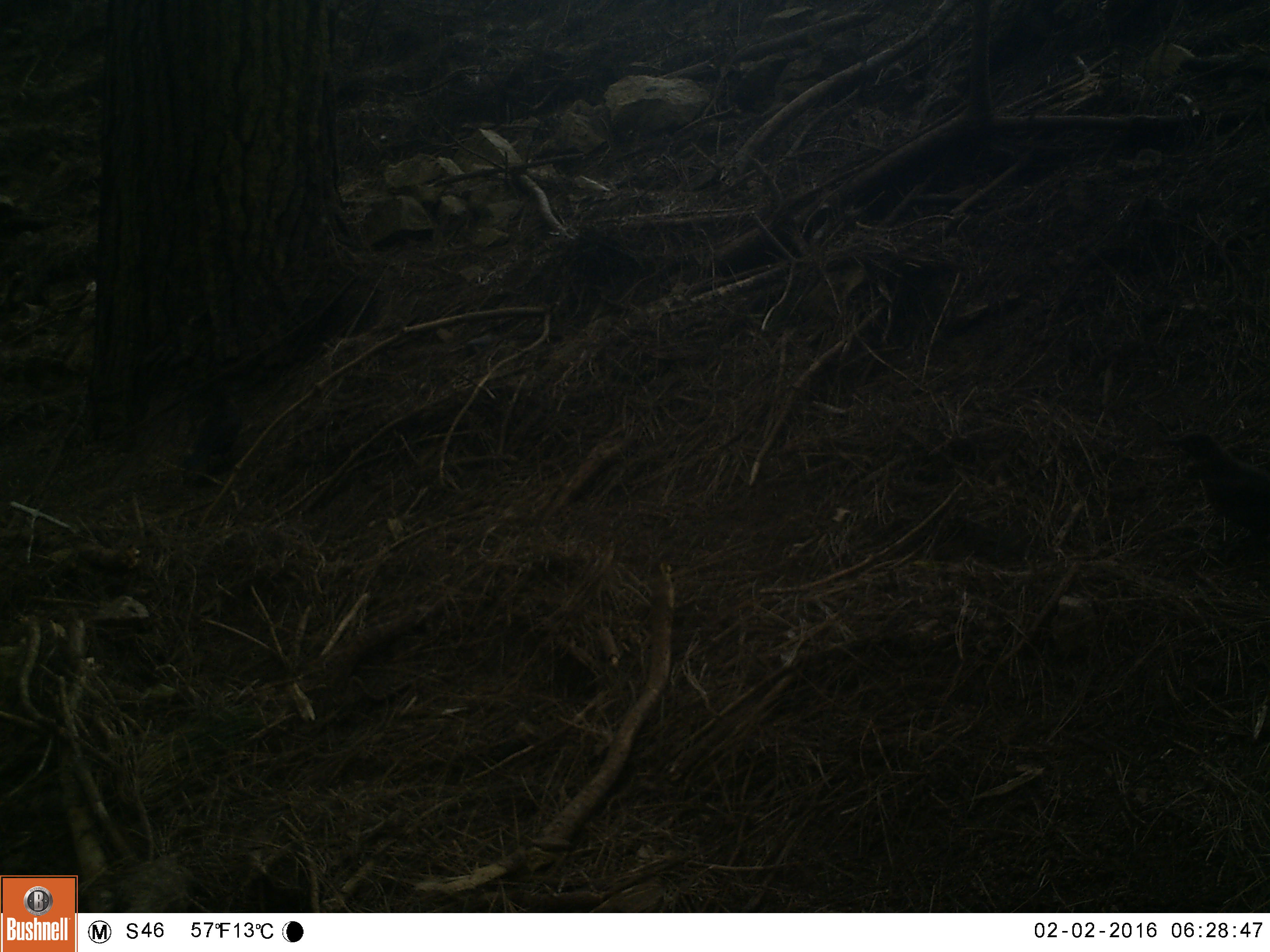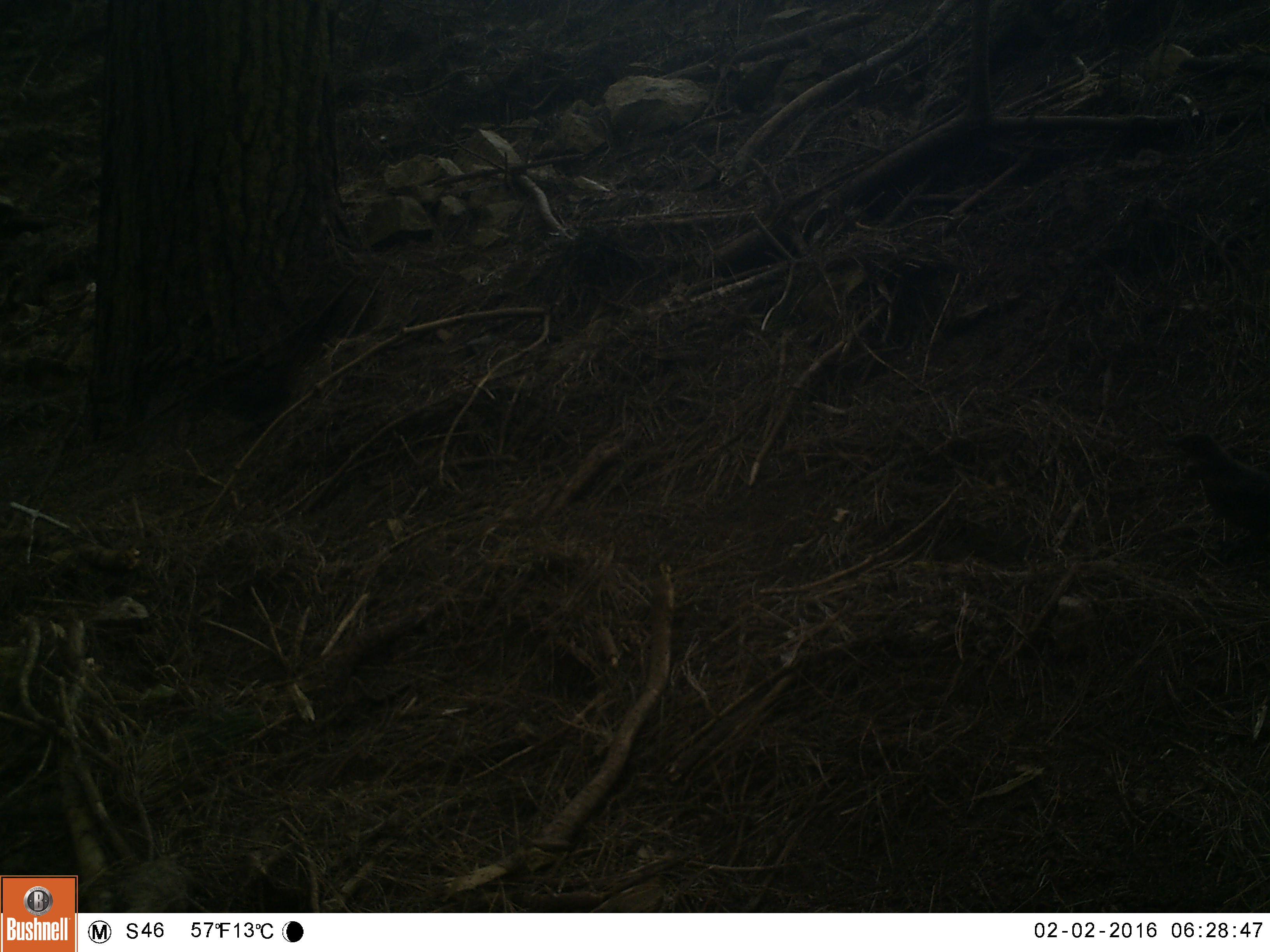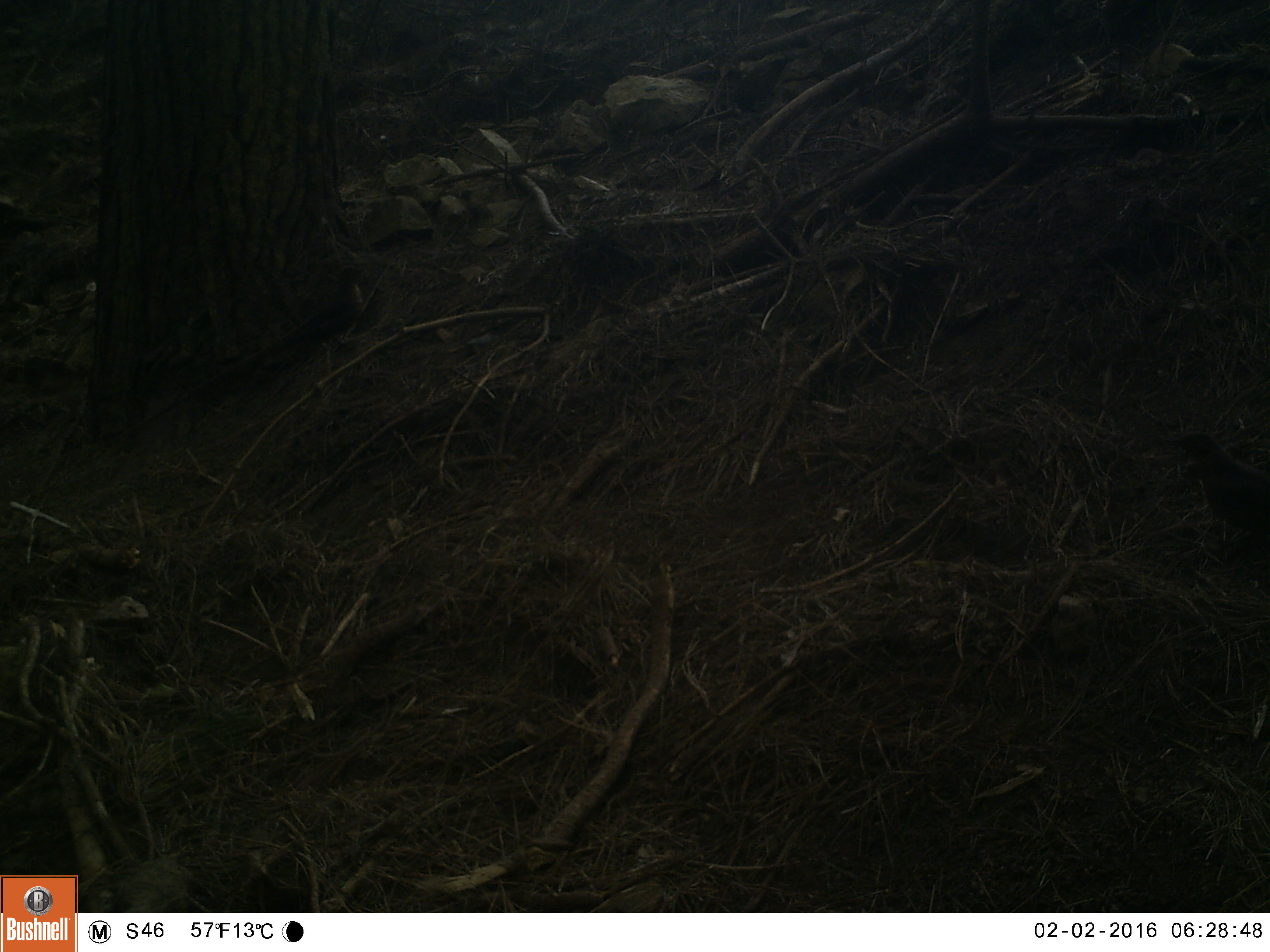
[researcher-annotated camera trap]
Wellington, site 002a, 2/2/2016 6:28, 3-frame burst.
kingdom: Animalia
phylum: Chordata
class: Aves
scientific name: Aves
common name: bird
Bird (Aves).